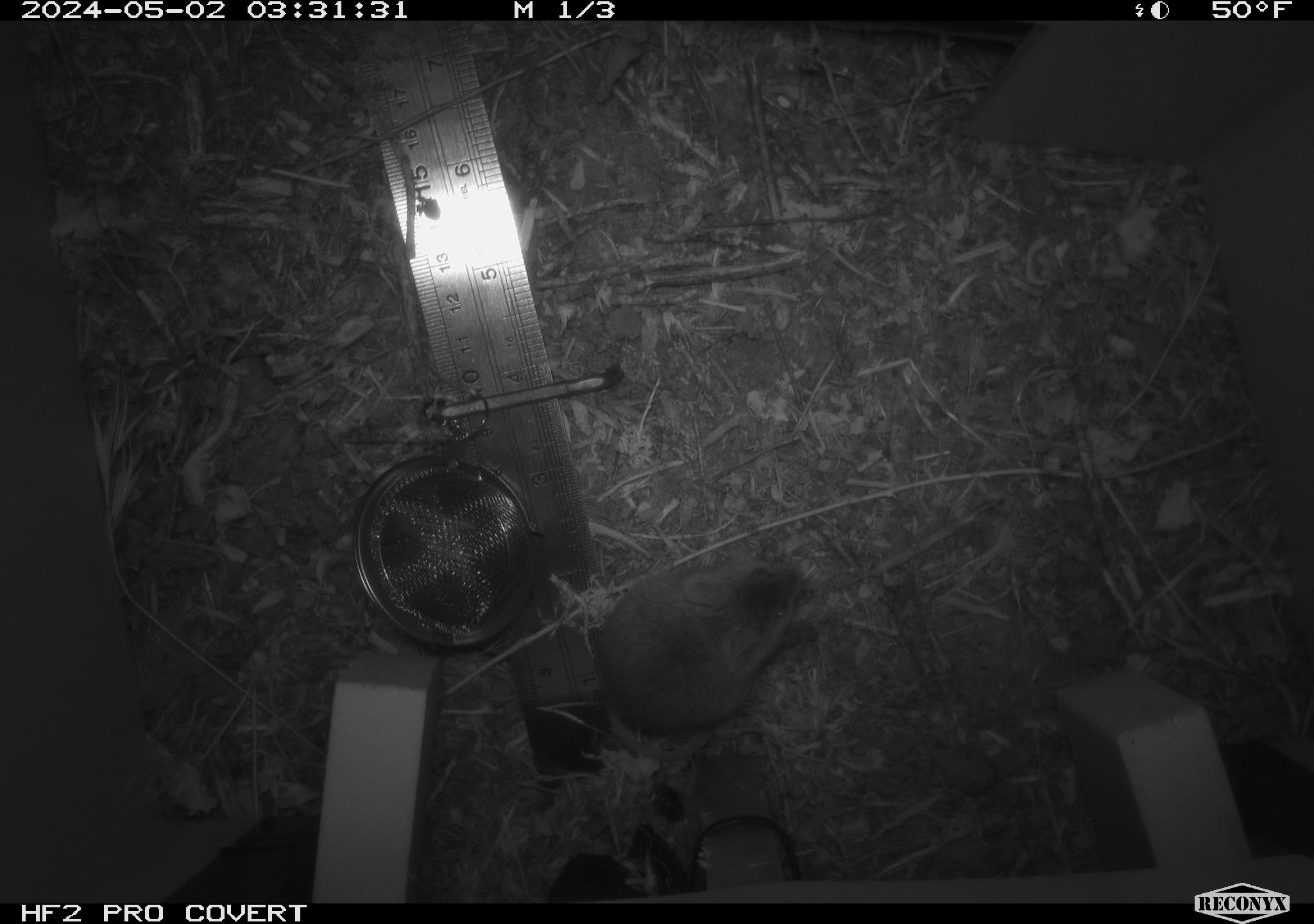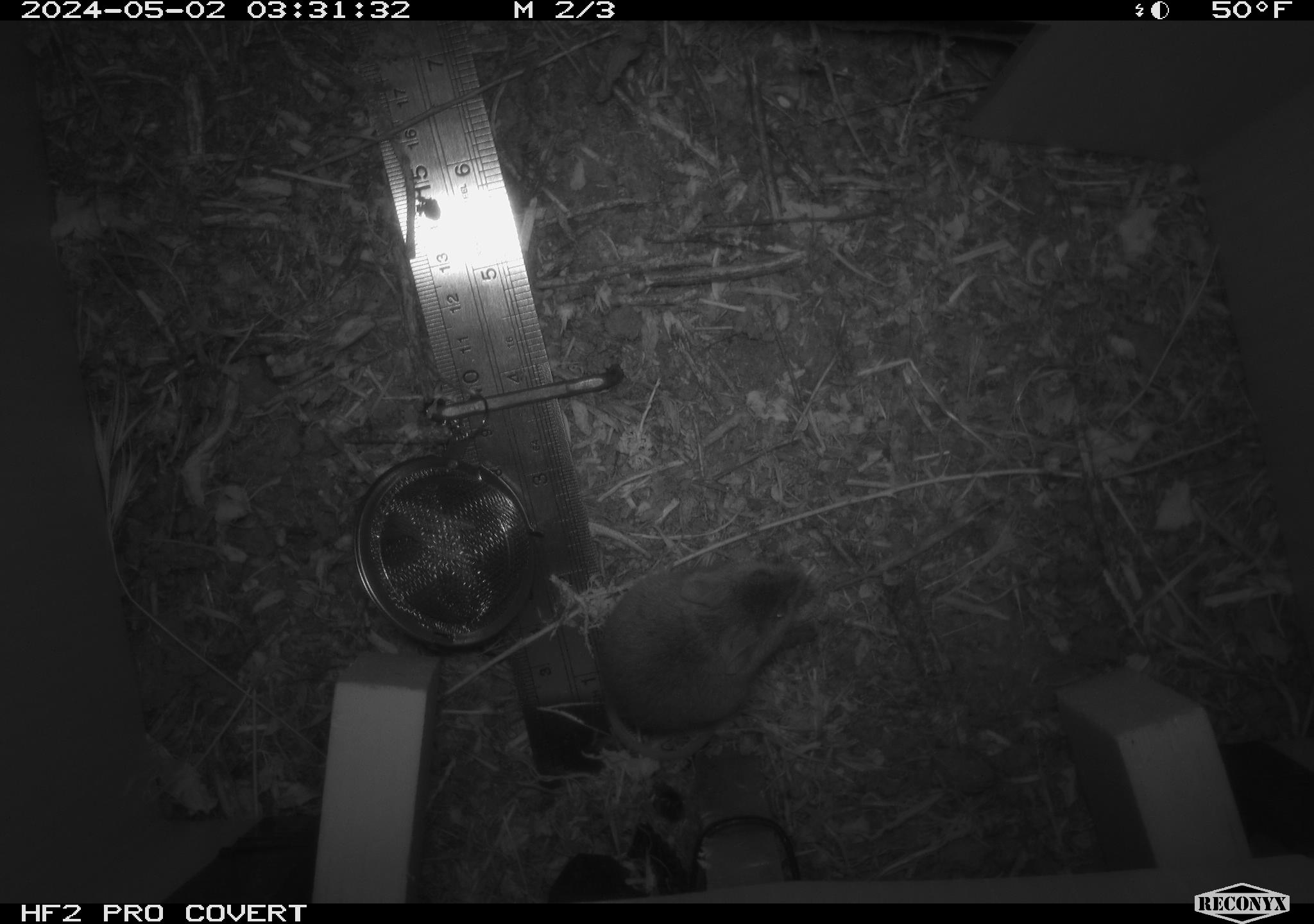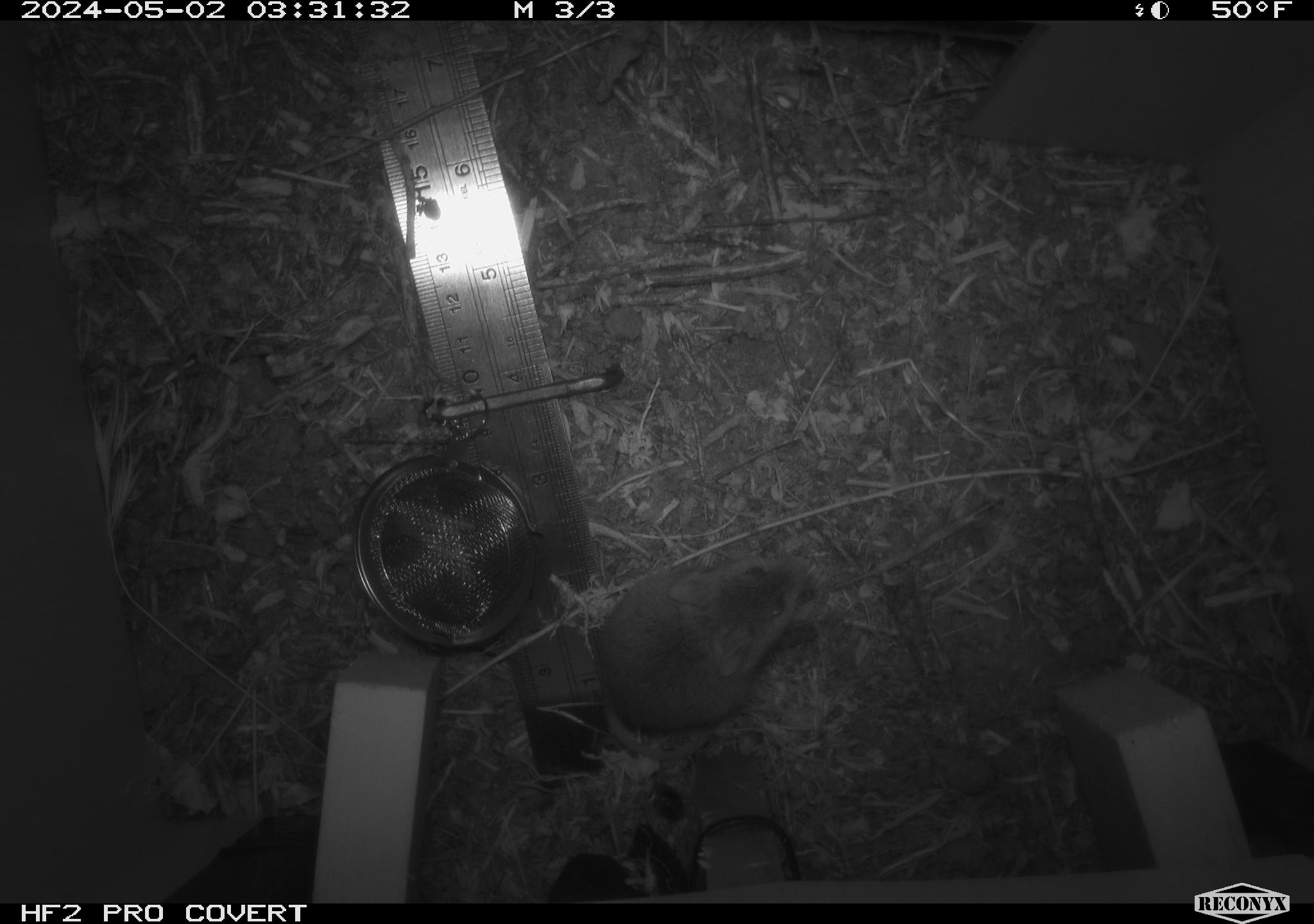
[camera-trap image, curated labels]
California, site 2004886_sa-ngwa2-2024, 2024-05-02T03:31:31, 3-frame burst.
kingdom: Animalia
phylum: Chordata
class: Mammalia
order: Rodentia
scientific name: Rodentia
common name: mouse species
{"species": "mouse species (Rodentia)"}